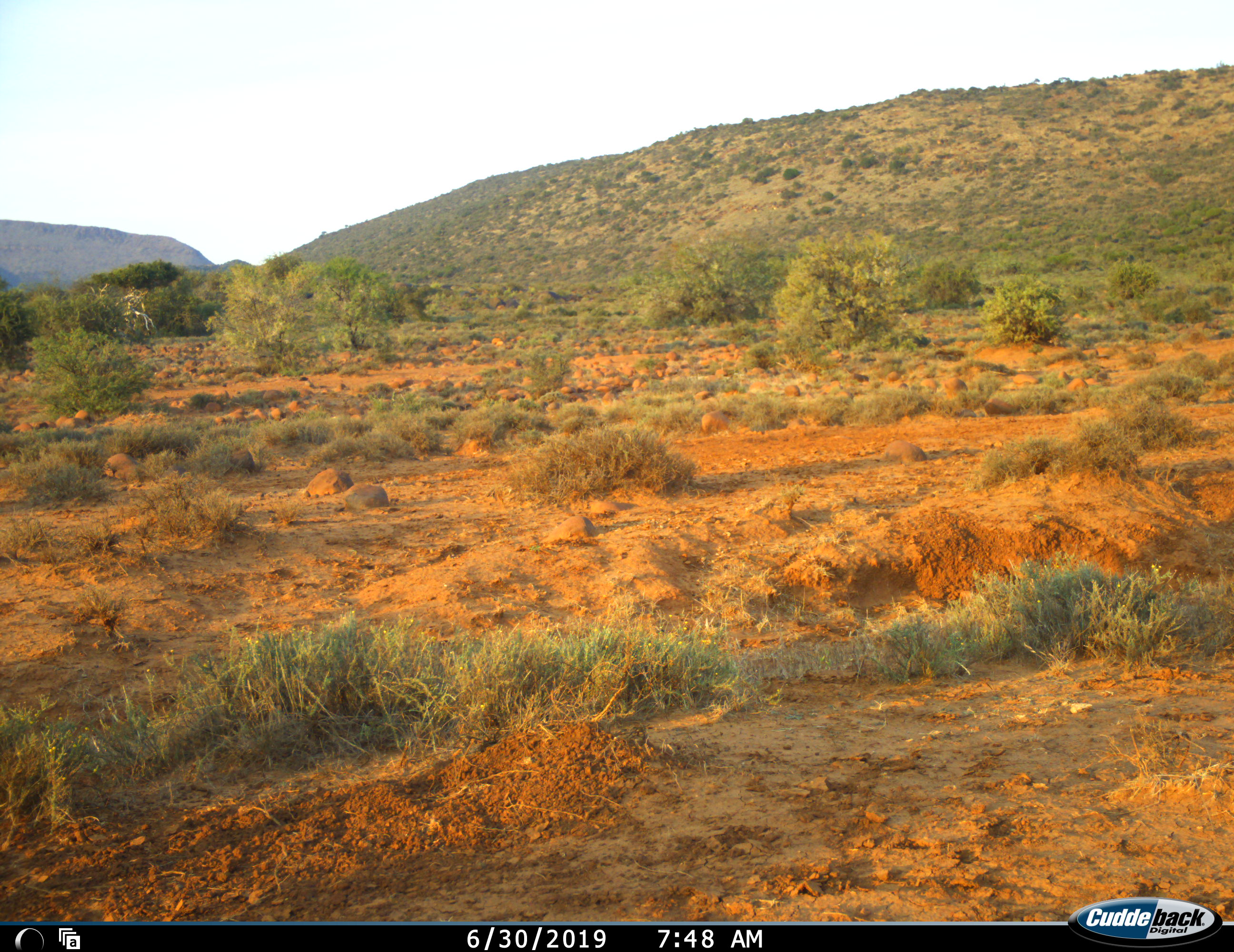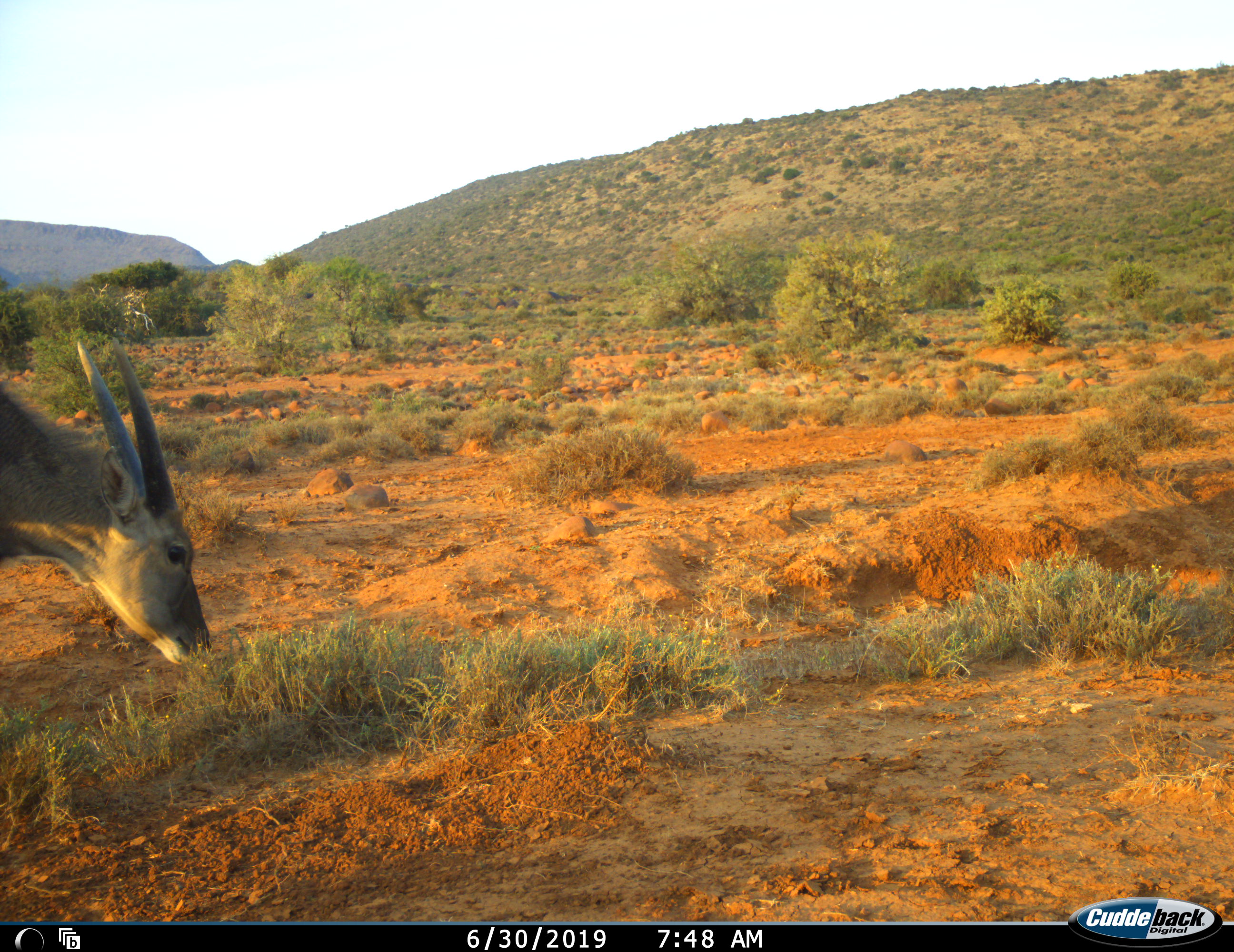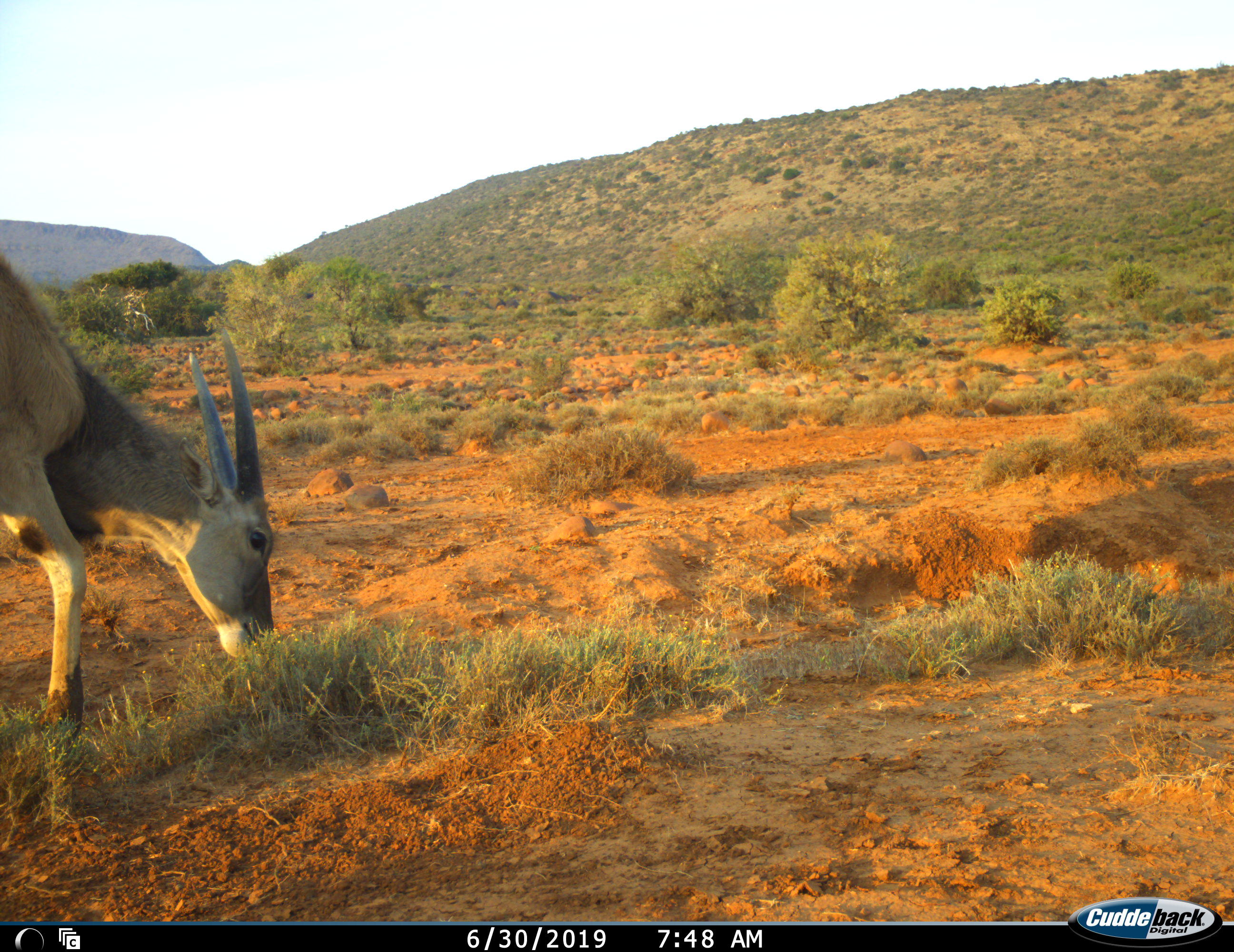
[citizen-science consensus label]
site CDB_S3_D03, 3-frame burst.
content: unidentified animal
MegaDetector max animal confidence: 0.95